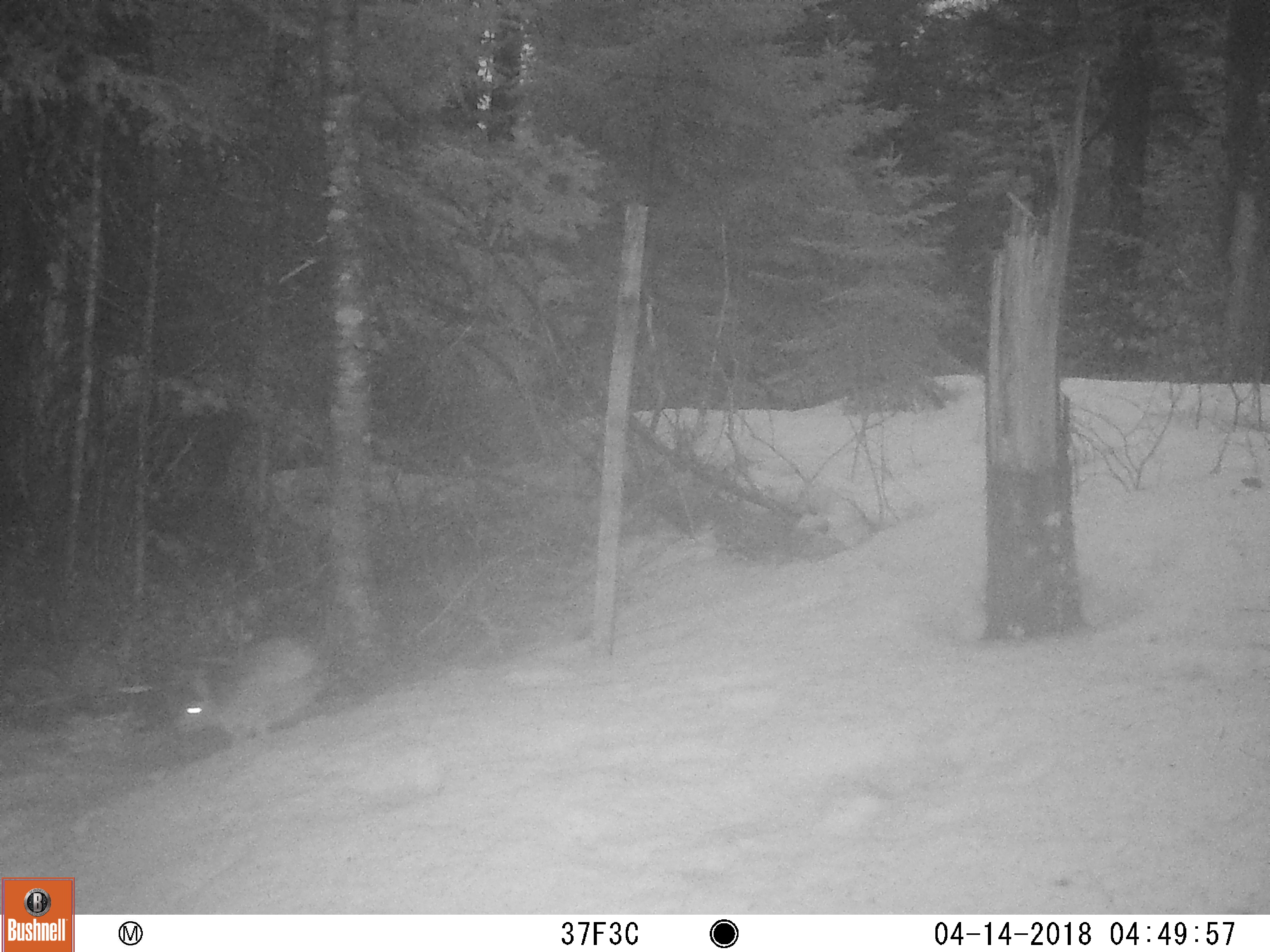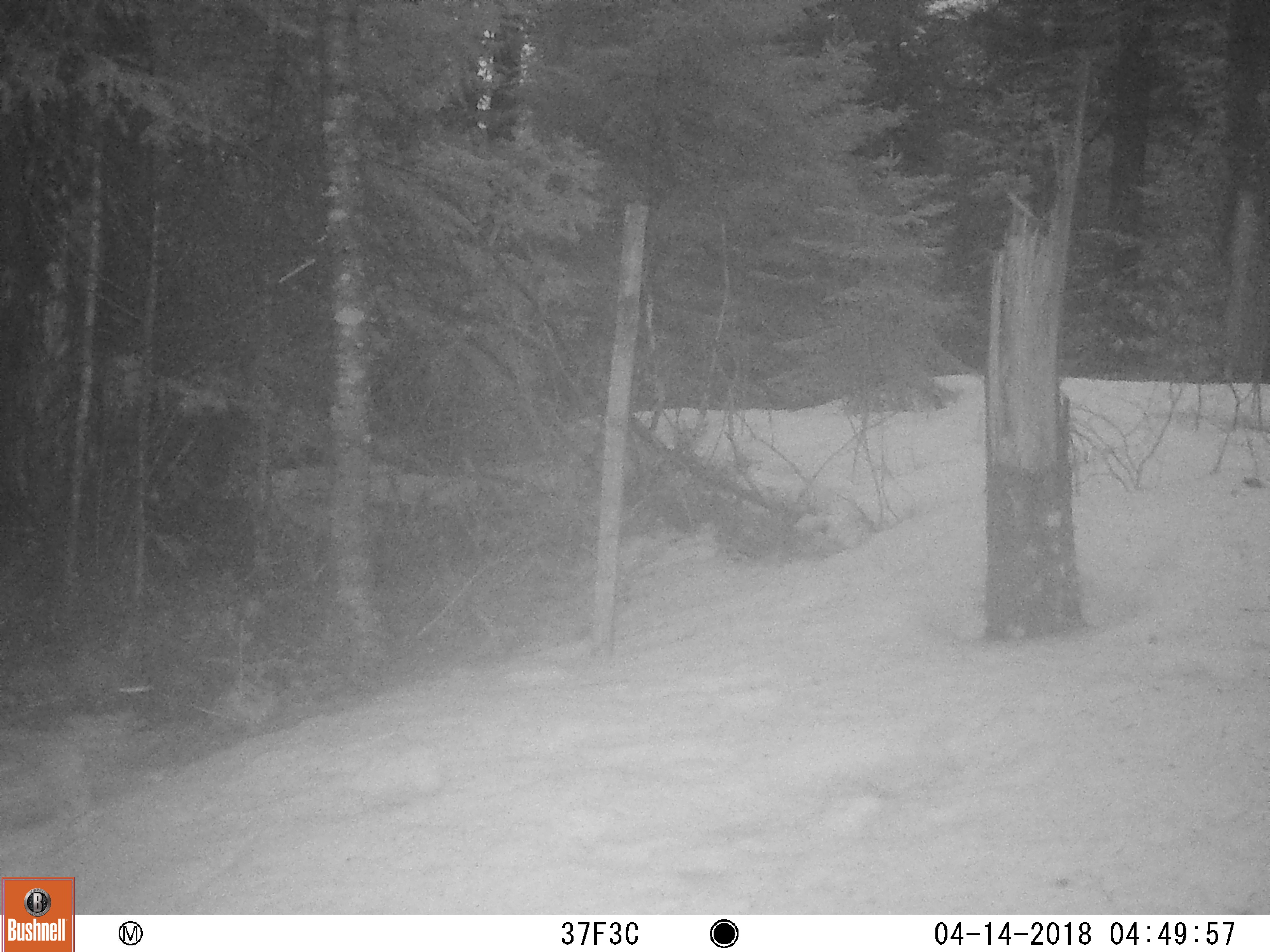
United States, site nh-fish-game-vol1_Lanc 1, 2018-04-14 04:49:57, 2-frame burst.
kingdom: Animalia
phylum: Chordata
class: Mammalia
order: Lagomorpha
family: Leporidae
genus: Lepus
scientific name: Lepus americanus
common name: snowshoe hare